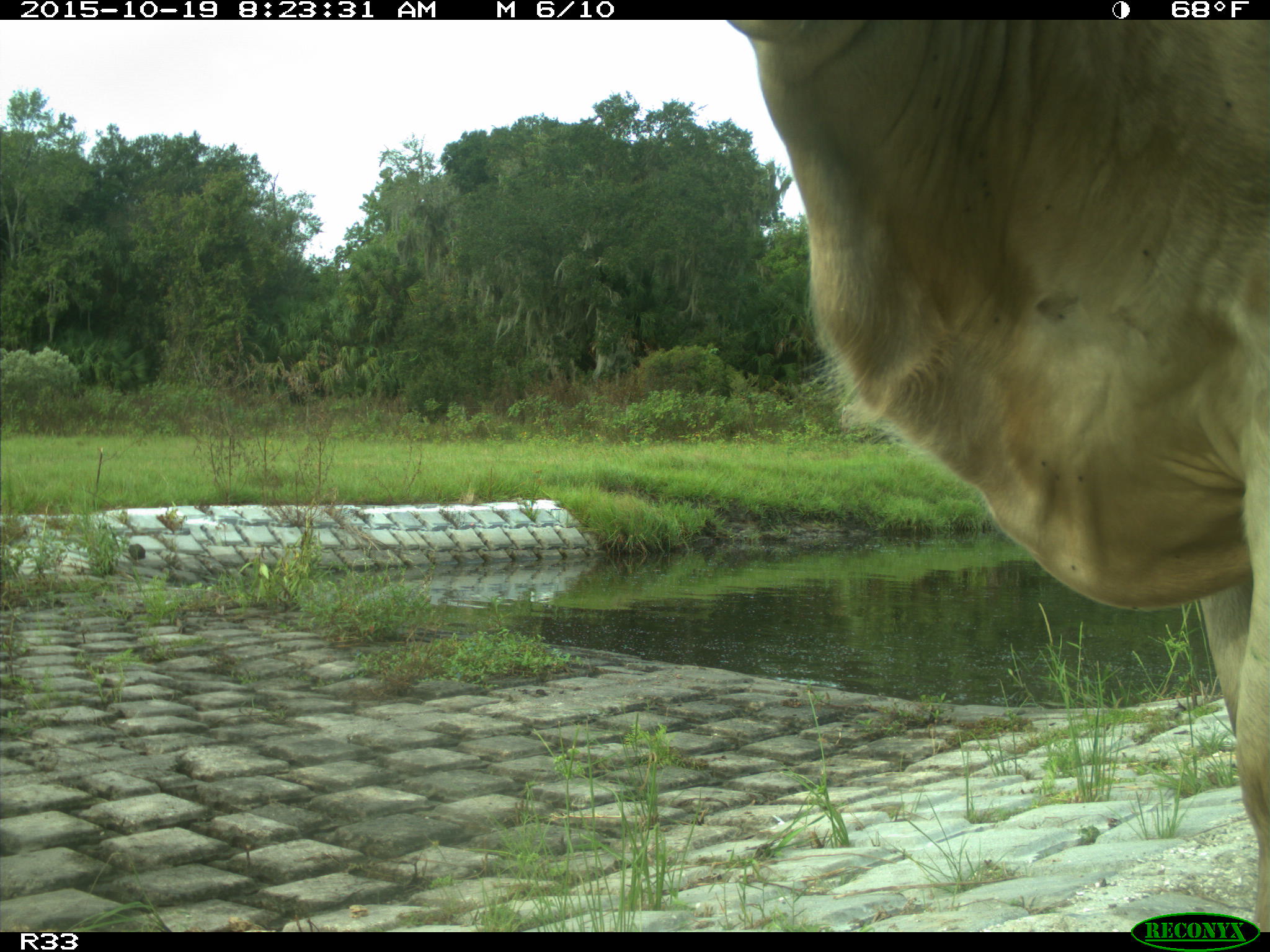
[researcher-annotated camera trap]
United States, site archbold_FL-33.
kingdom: Animalia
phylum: Chordata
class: Mammalia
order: Artiodactyla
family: Bovidae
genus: Bos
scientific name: Bos taurus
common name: domestic cow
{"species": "Bos taurus (domestic cow)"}